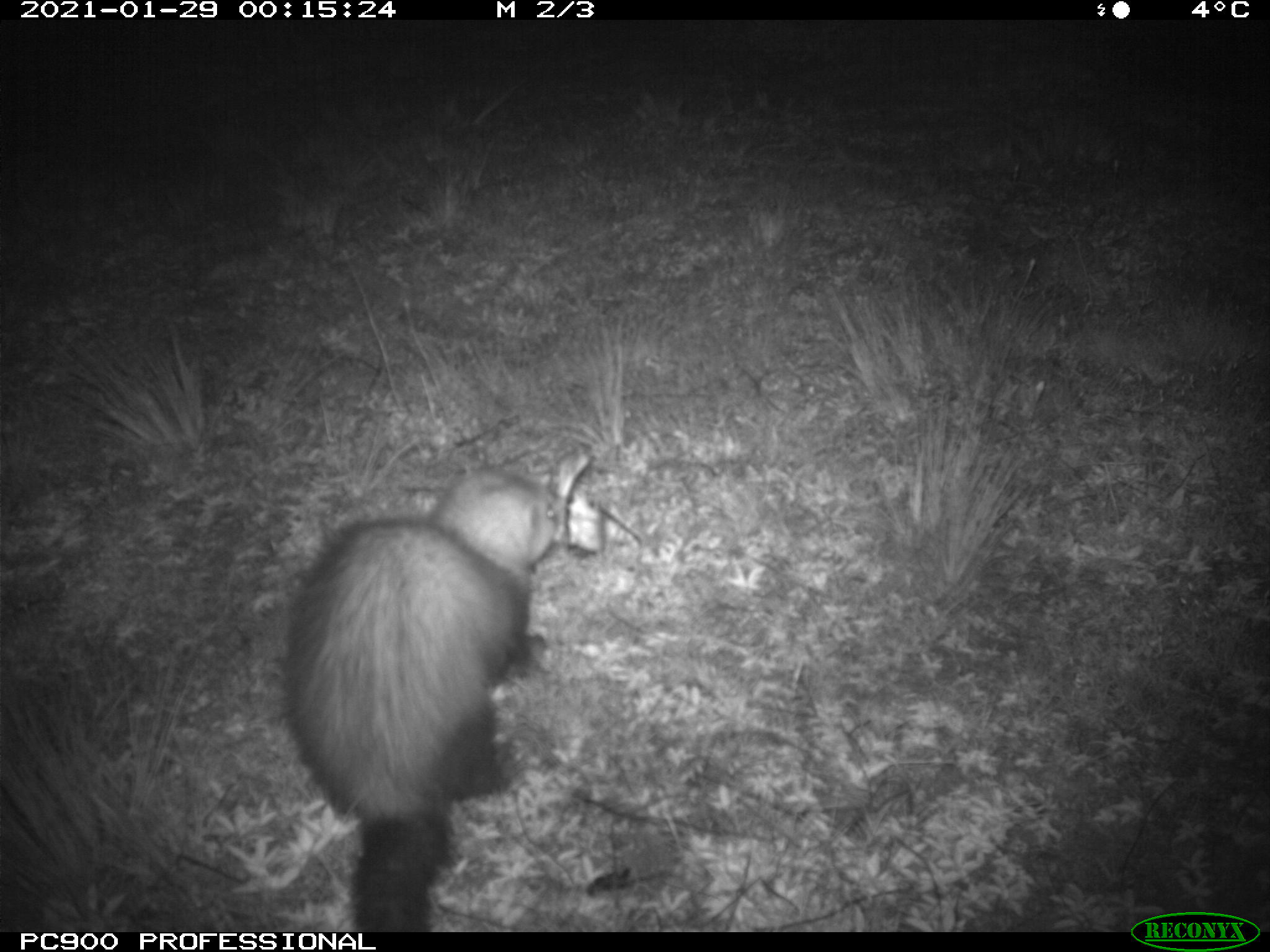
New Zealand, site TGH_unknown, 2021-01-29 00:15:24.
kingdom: Animalia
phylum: Chordata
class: Mammalia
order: Carnivora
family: Mustelidae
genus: Mustela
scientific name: Mustela furo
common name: ferret